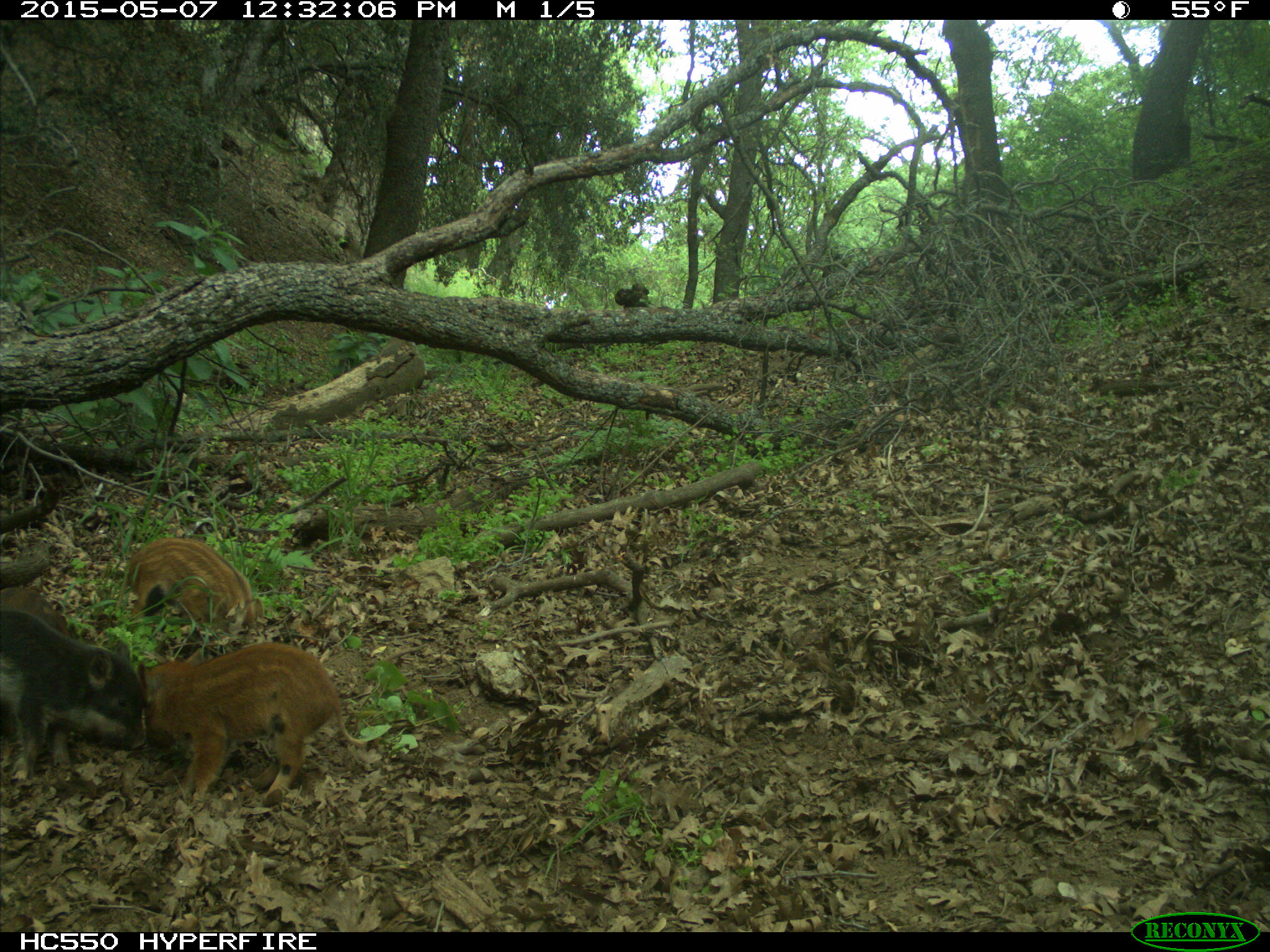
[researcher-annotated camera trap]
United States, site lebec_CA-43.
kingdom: Animalia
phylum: Chordata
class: Mammalia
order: Artiodactyla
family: Suidae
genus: Sus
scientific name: Sus scrofa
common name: wild boar